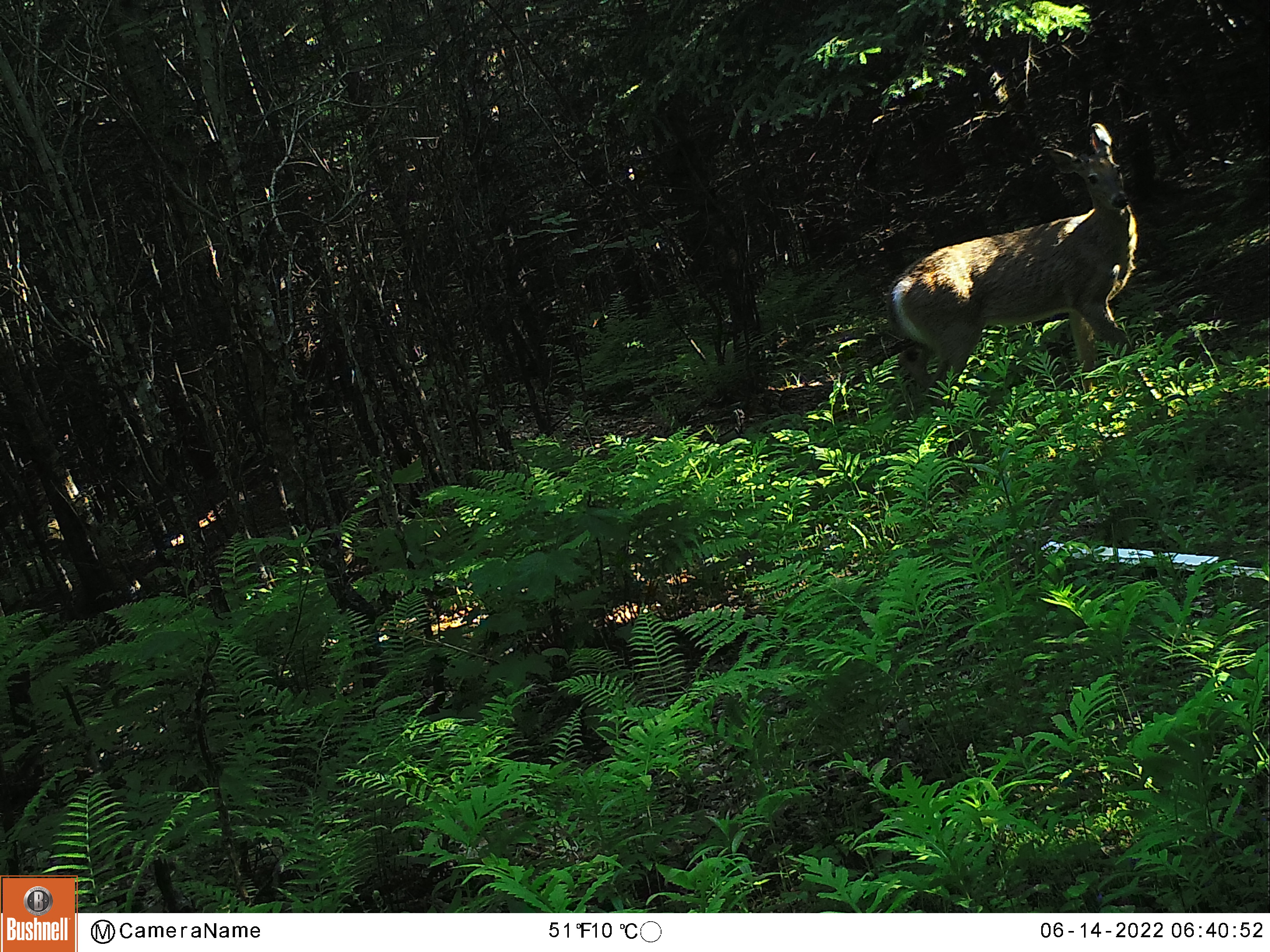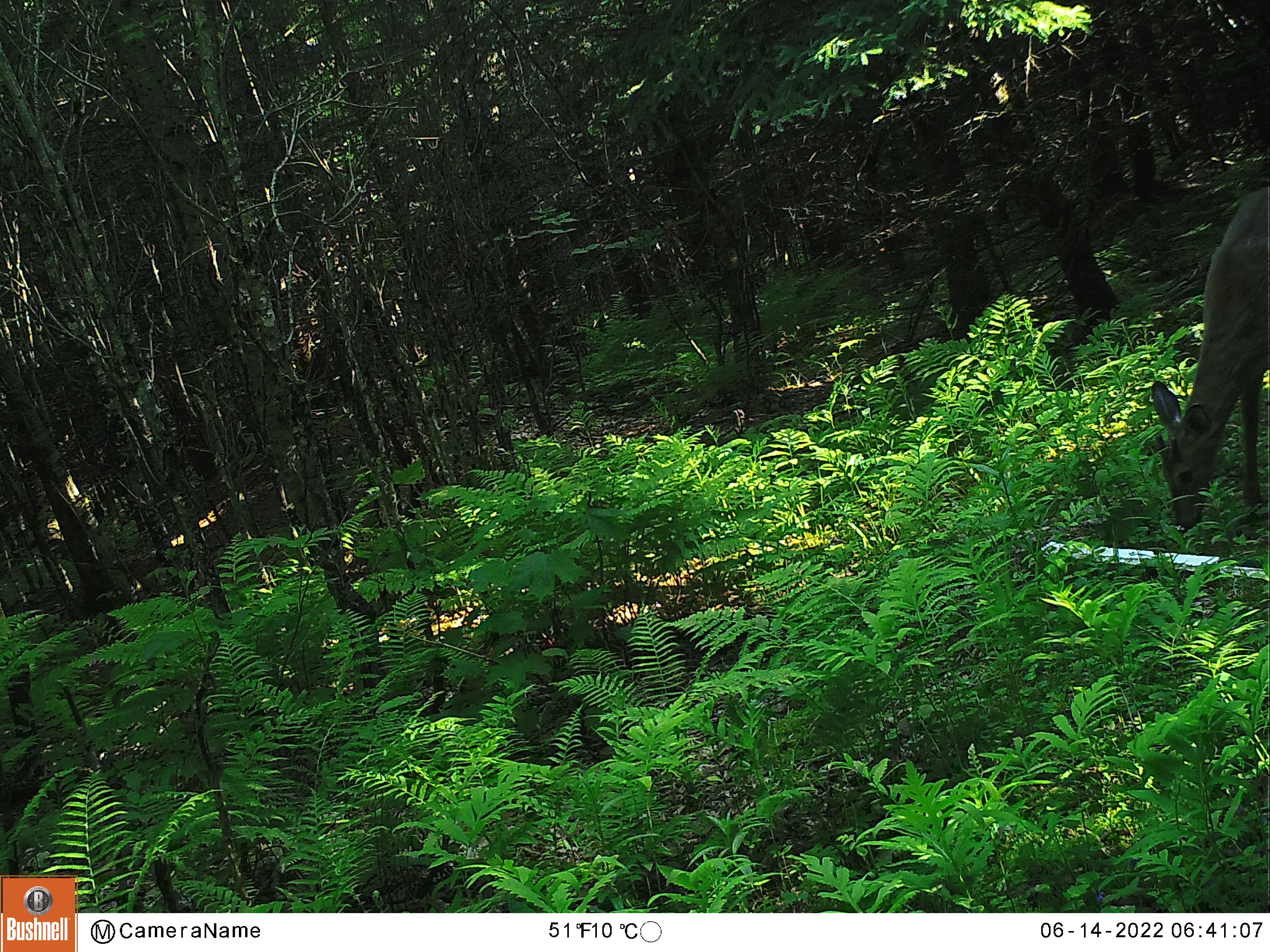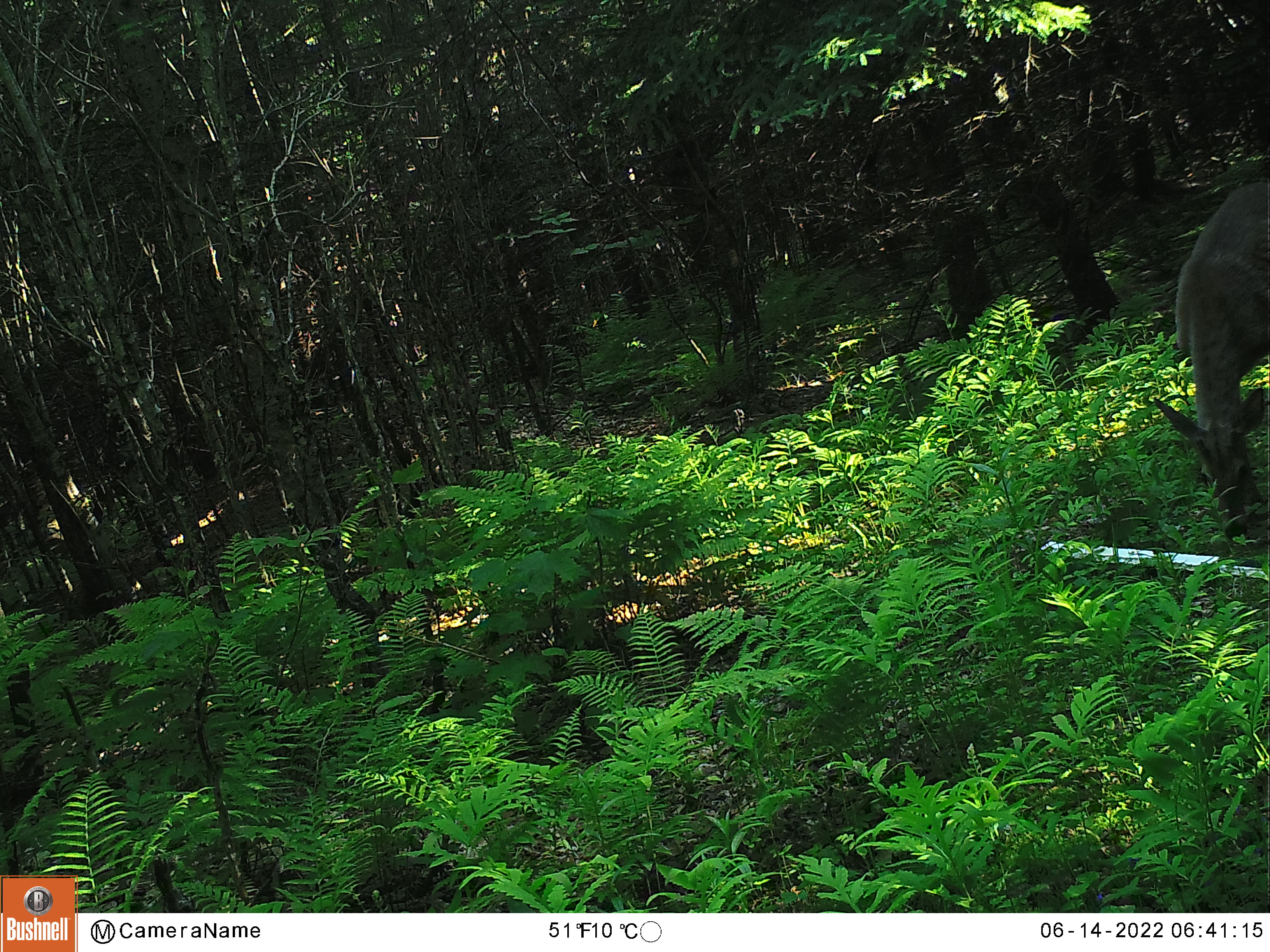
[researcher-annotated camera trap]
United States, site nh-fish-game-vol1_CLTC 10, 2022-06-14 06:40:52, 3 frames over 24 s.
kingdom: Animalia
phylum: Chordata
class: Mammalia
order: Artiodactyla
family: Cervidae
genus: Odocoileus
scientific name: Odocoileus virginianus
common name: white-tailed deer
White-tailed deer (Odocoileus virginianus).